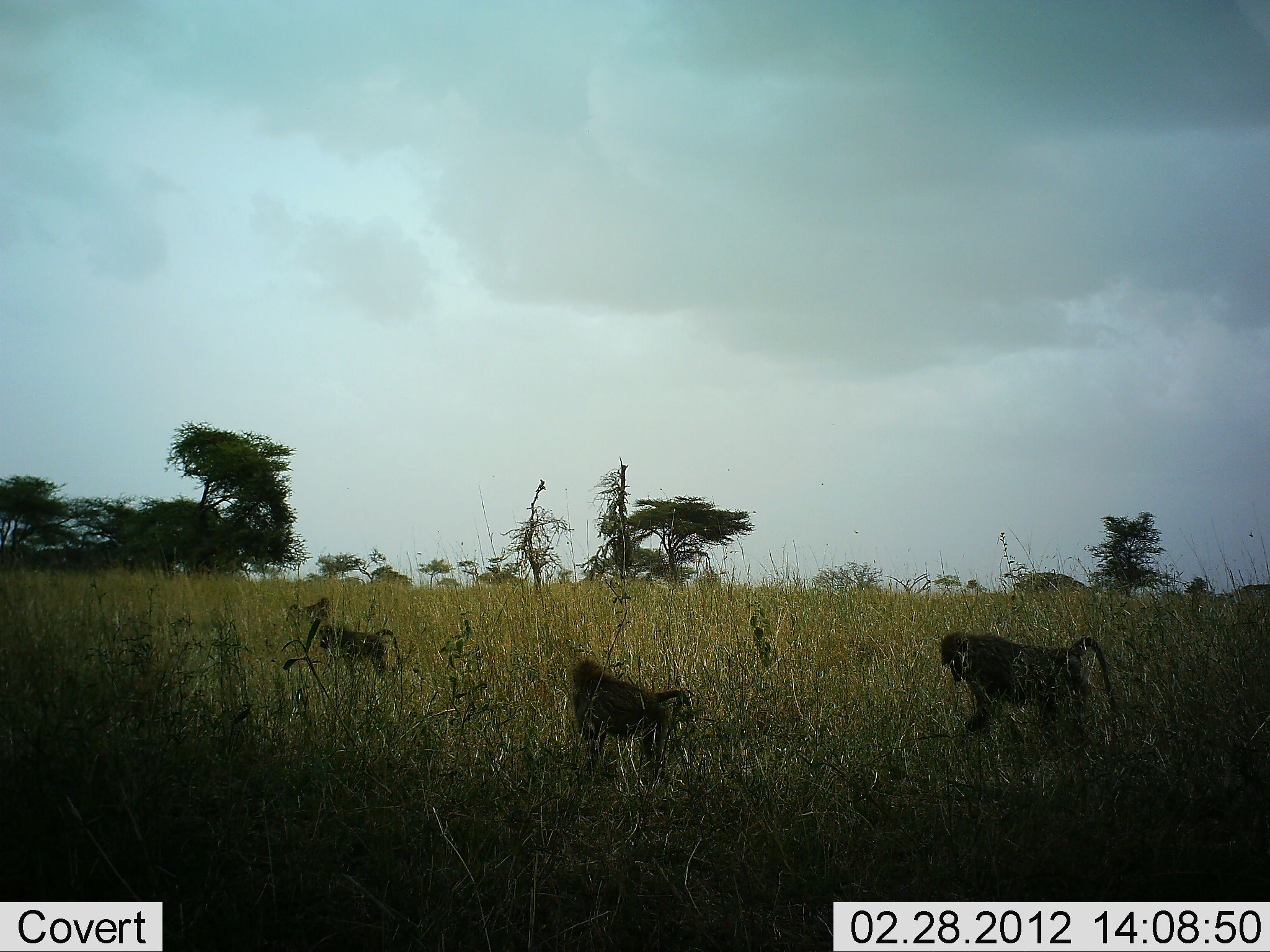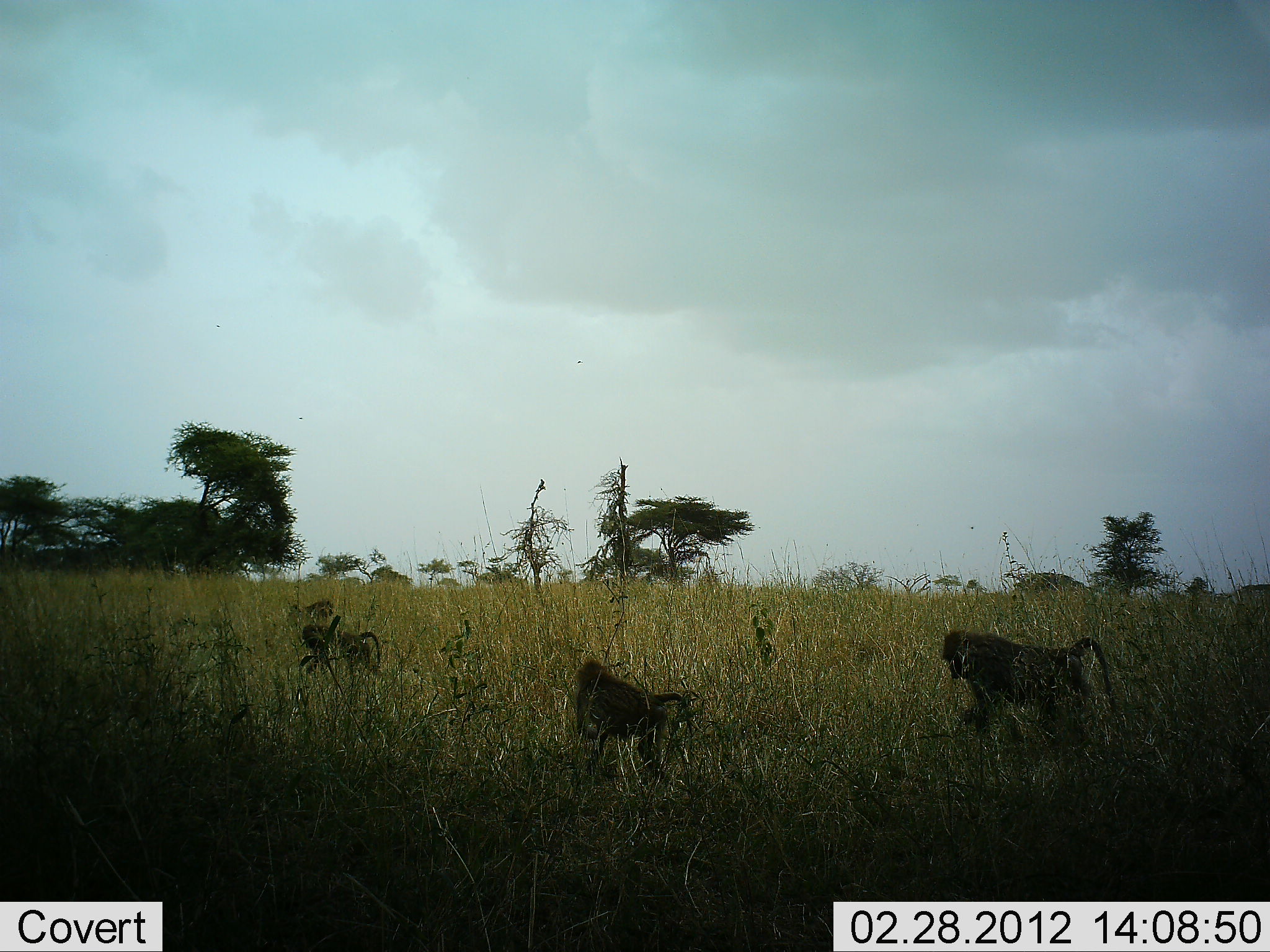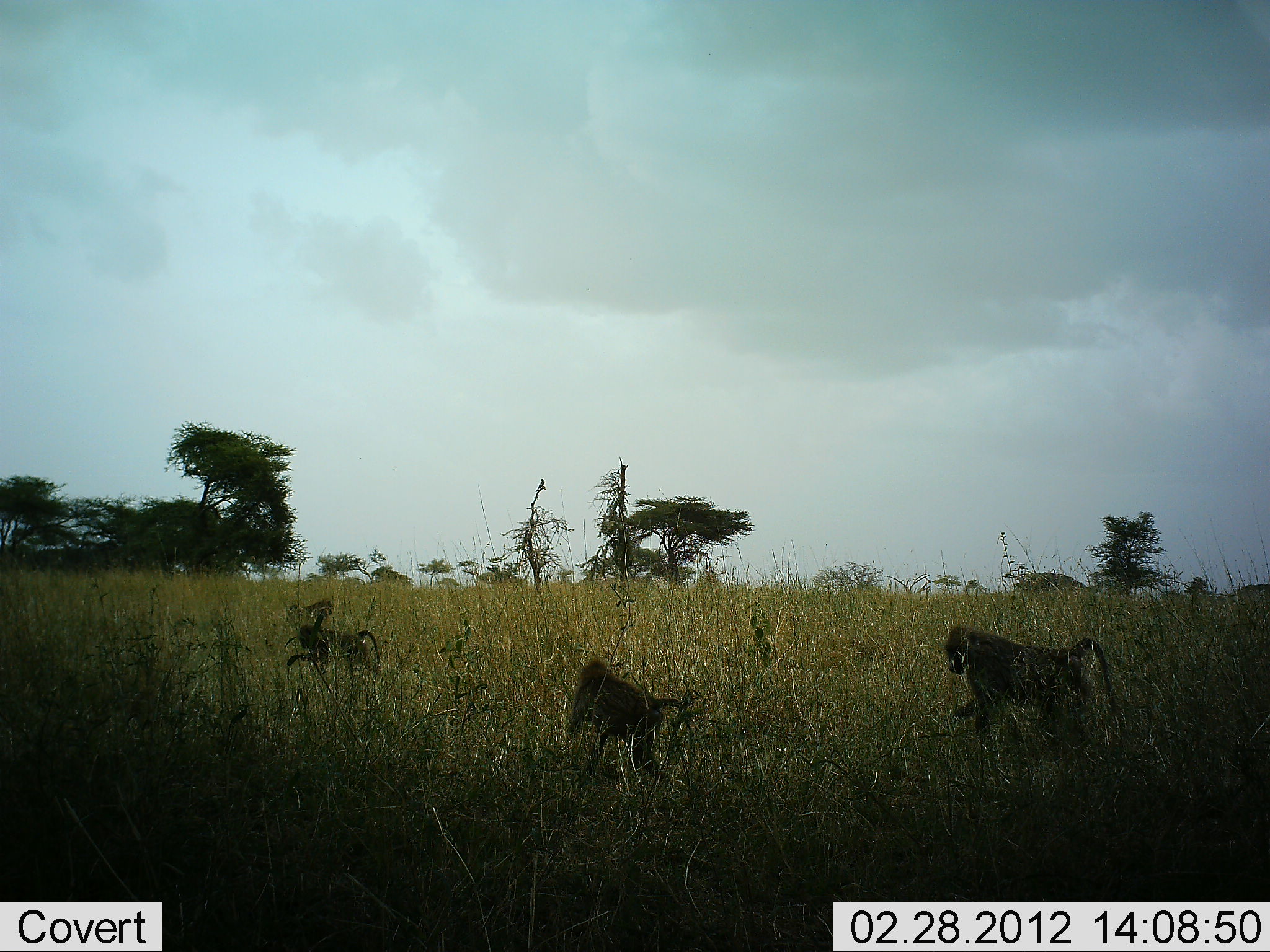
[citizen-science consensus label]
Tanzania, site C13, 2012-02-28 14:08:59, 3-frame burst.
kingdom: Animalia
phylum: Chordata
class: Mammalia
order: Primates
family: Cercopithecidae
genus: Papio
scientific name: Papio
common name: baboon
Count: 3.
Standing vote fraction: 25%.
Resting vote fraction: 7%.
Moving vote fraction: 54%.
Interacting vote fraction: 0%.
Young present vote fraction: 14%.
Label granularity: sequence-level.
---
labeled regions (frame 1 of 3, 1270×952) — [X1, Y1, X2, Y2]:
animal: [940, 630, 1119, 745]; [571, 659, 686, 781]; [317, 624, 401, 683]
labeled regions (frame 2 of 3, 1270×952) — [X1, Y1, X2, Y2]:
animal: [939, 630, 1119, 733]; [578, 659, 703, 783]; [302, 624, 388, 681]; [301, 598, 336, 622]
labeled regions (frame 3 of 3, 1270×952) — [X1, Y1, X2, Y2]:
animal: [945, 625, 1113, 738]; [565, 658, 700, 784]; [299, 624, 383, 679]; [289, 597, 333, 619]